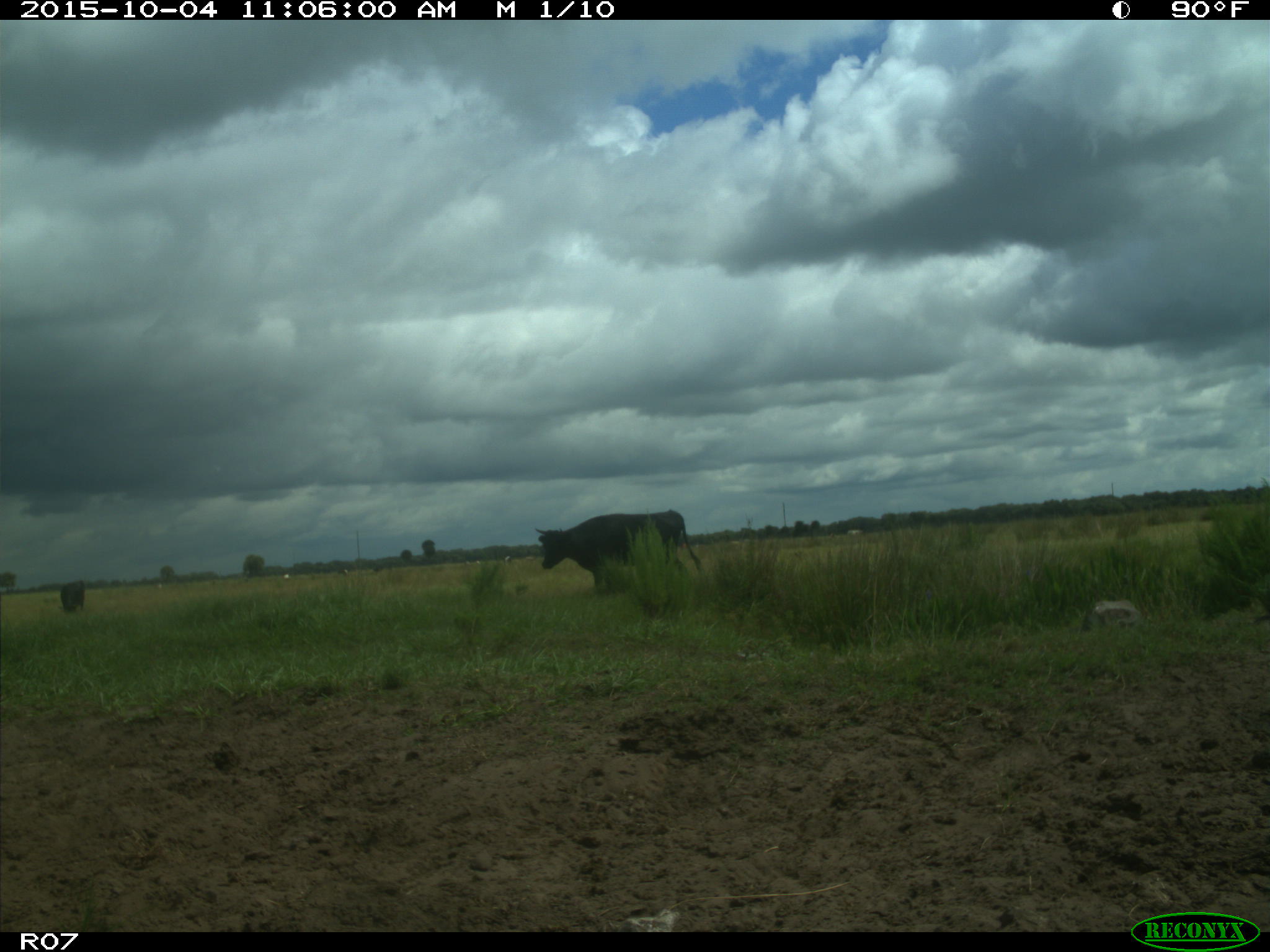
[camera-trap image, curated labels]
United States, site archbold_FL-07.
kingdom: Animalia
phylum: Chordata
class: Mammalia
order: Artiodactyla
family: Bovidae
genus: Bos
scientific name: Bos taurus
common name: domestic cow